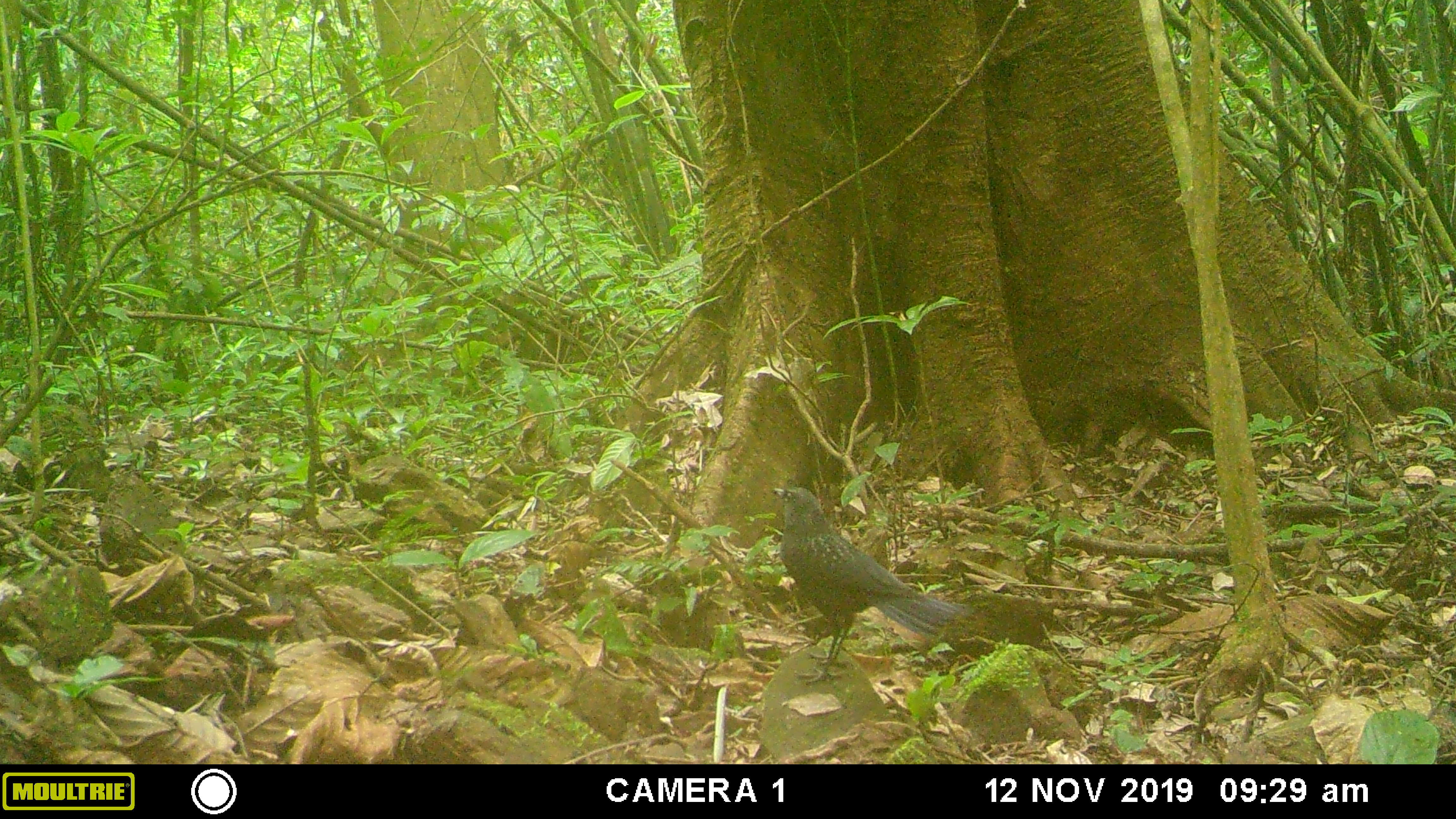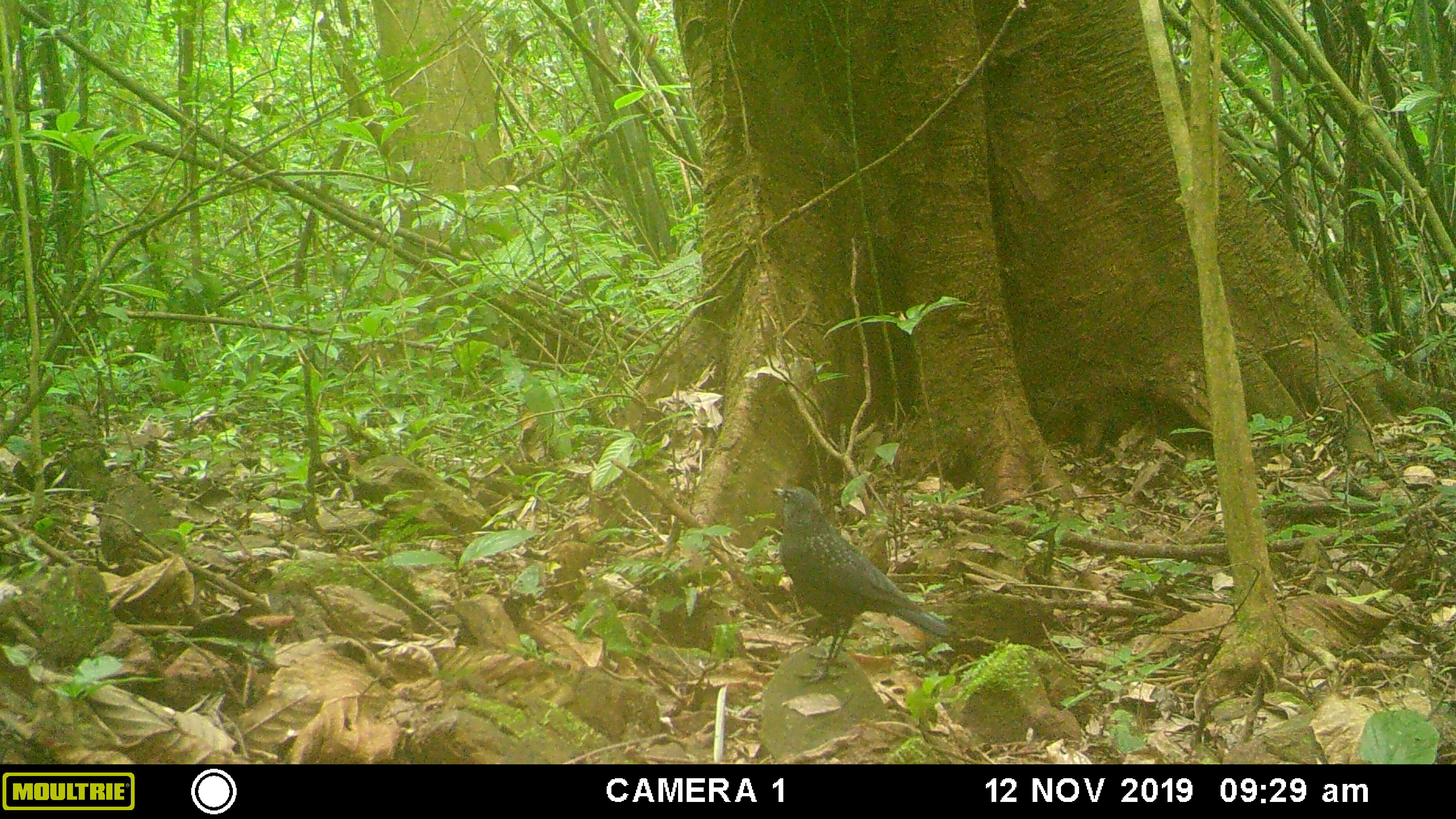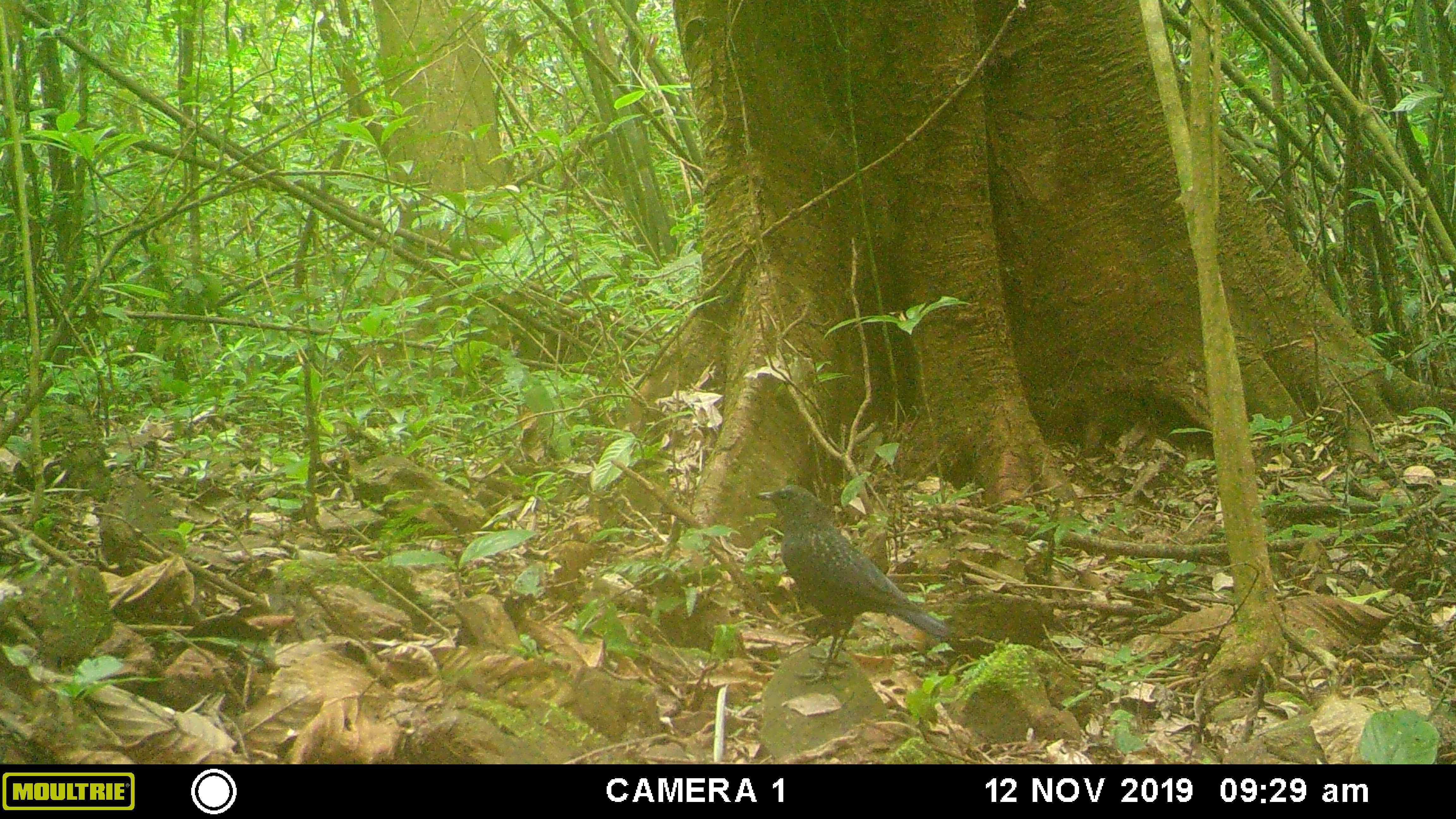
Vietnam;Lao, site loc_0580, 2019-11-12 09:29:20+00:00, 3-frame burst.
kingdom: Animalia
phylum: Chordata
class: Aves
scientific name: Aves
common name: bird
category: unidentified bird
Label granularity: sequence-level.